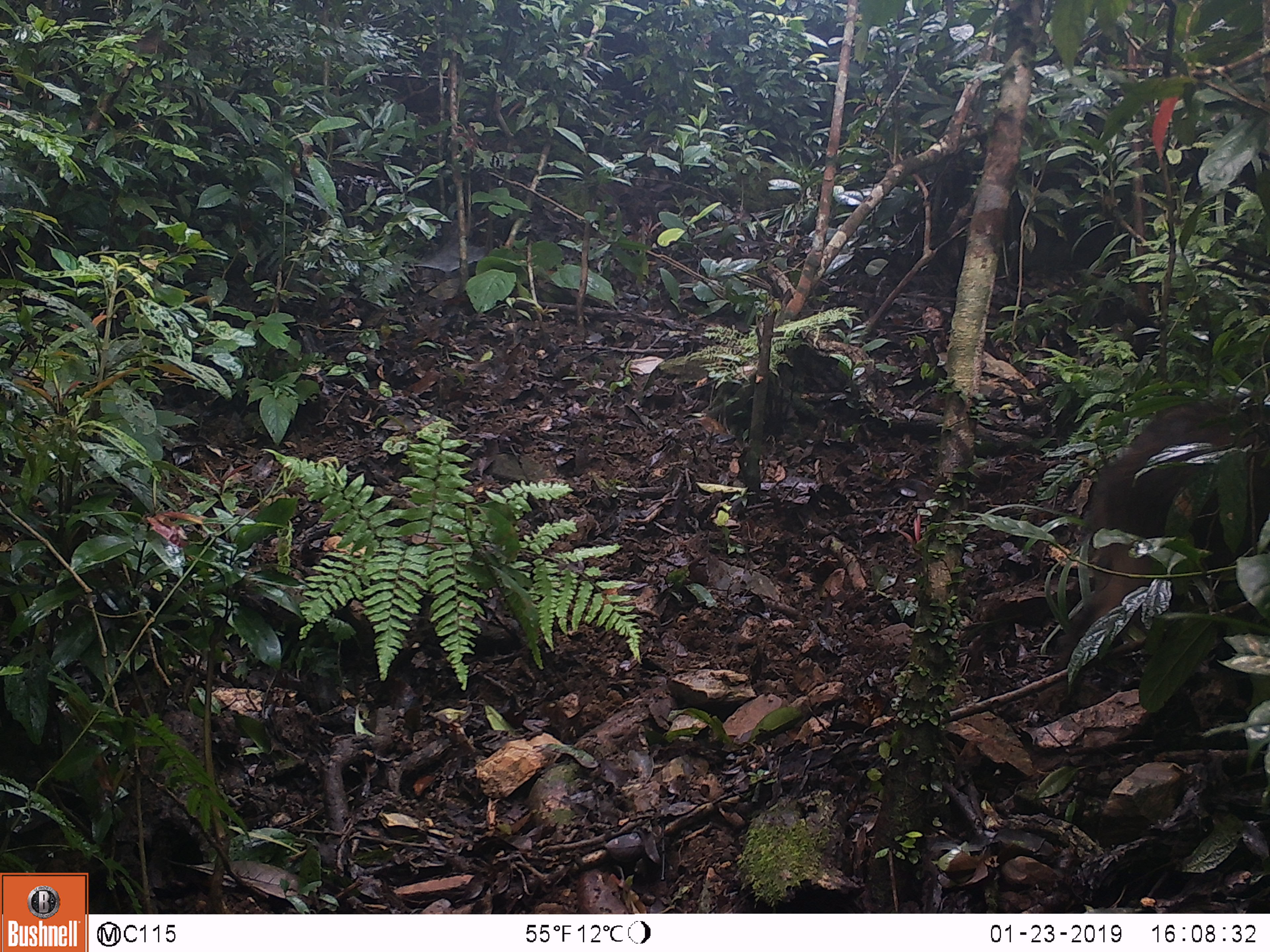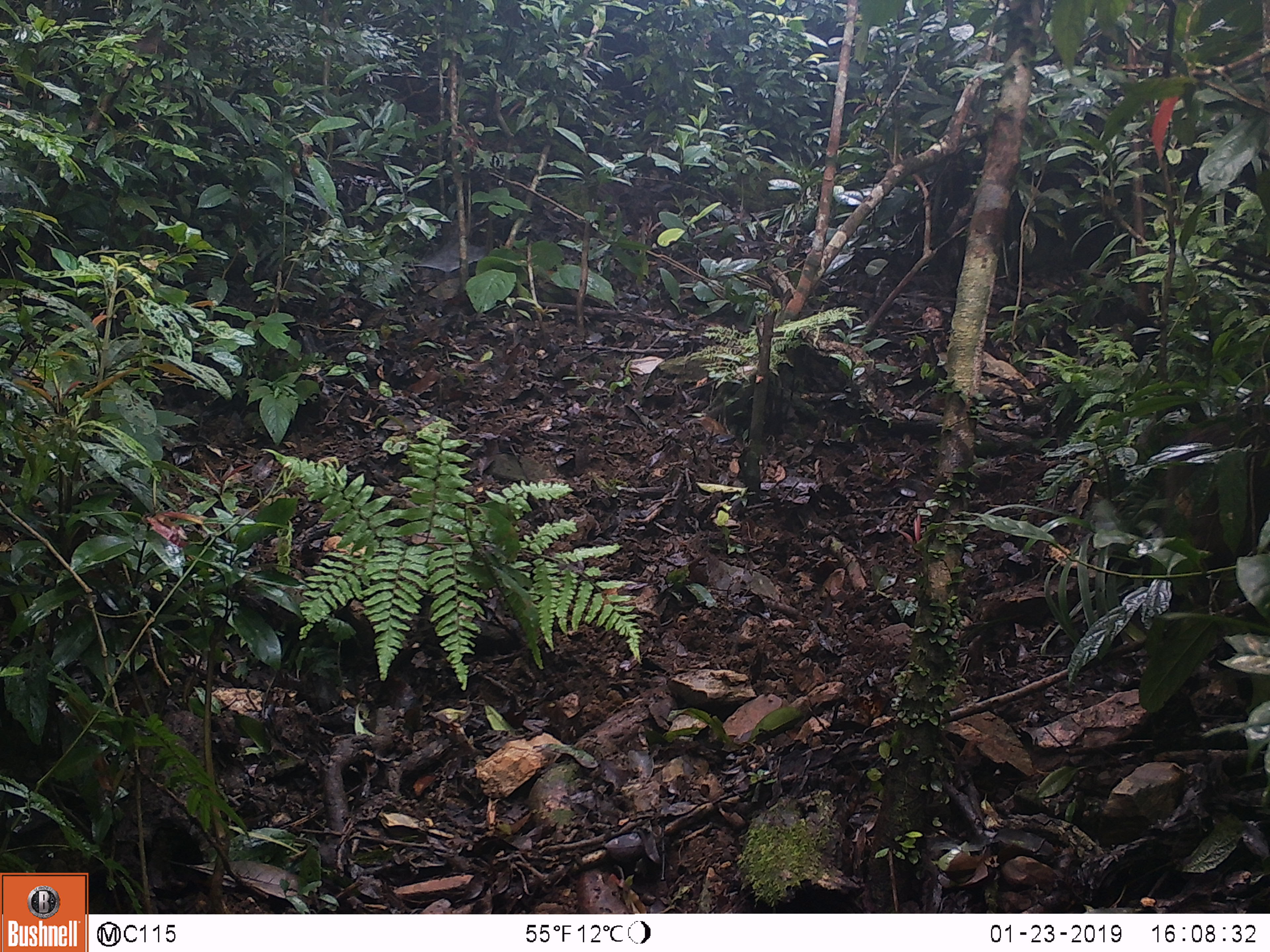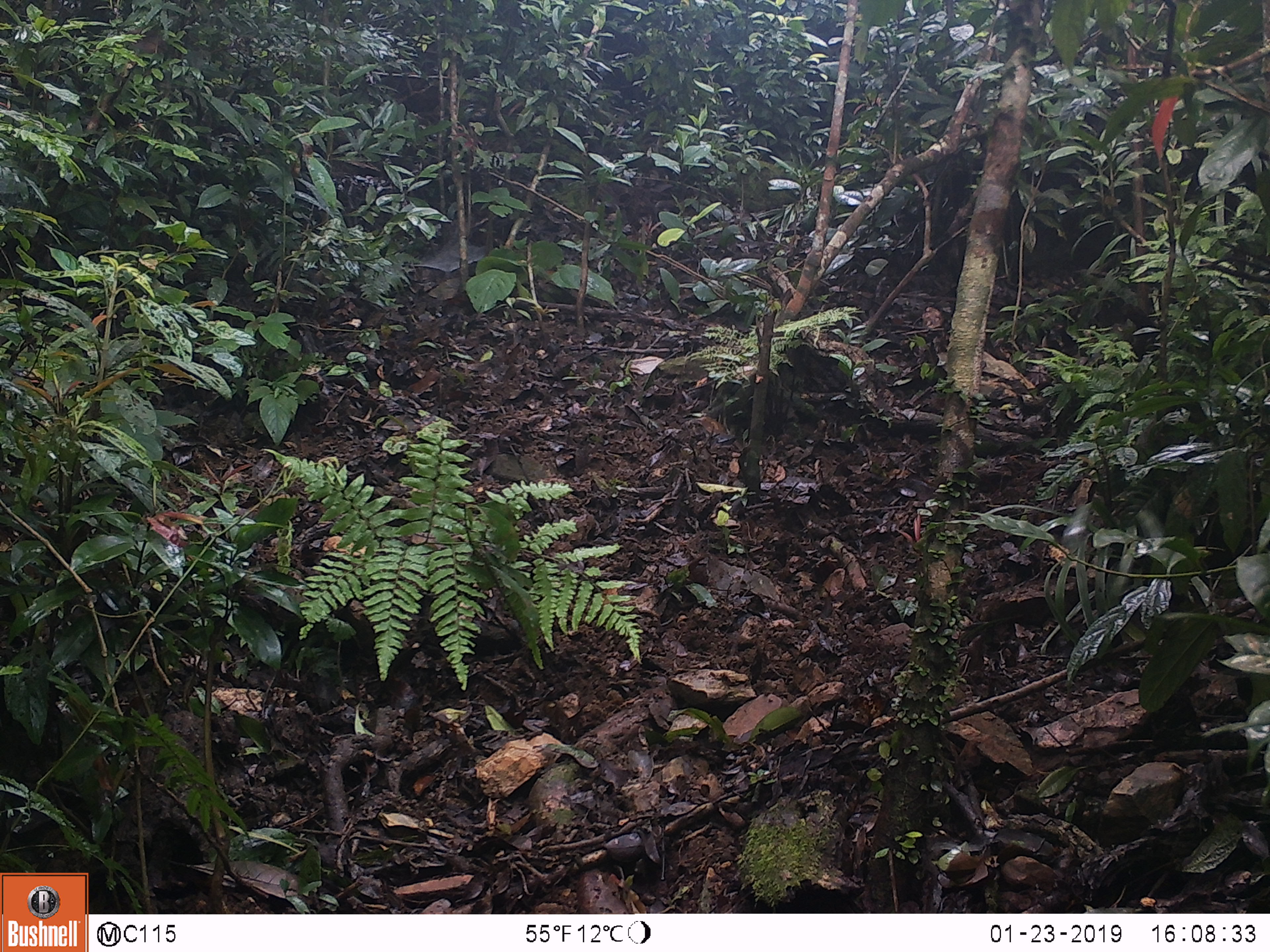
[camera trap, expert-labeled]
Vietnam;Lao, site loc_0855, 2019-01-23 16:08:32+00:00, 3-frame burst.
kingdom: Animalia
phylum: Chordata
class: Mammalia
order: Artiodactyla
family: Suidae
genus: Sus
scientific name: Sus scrofa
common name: eurasian wild pig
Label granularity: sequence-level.